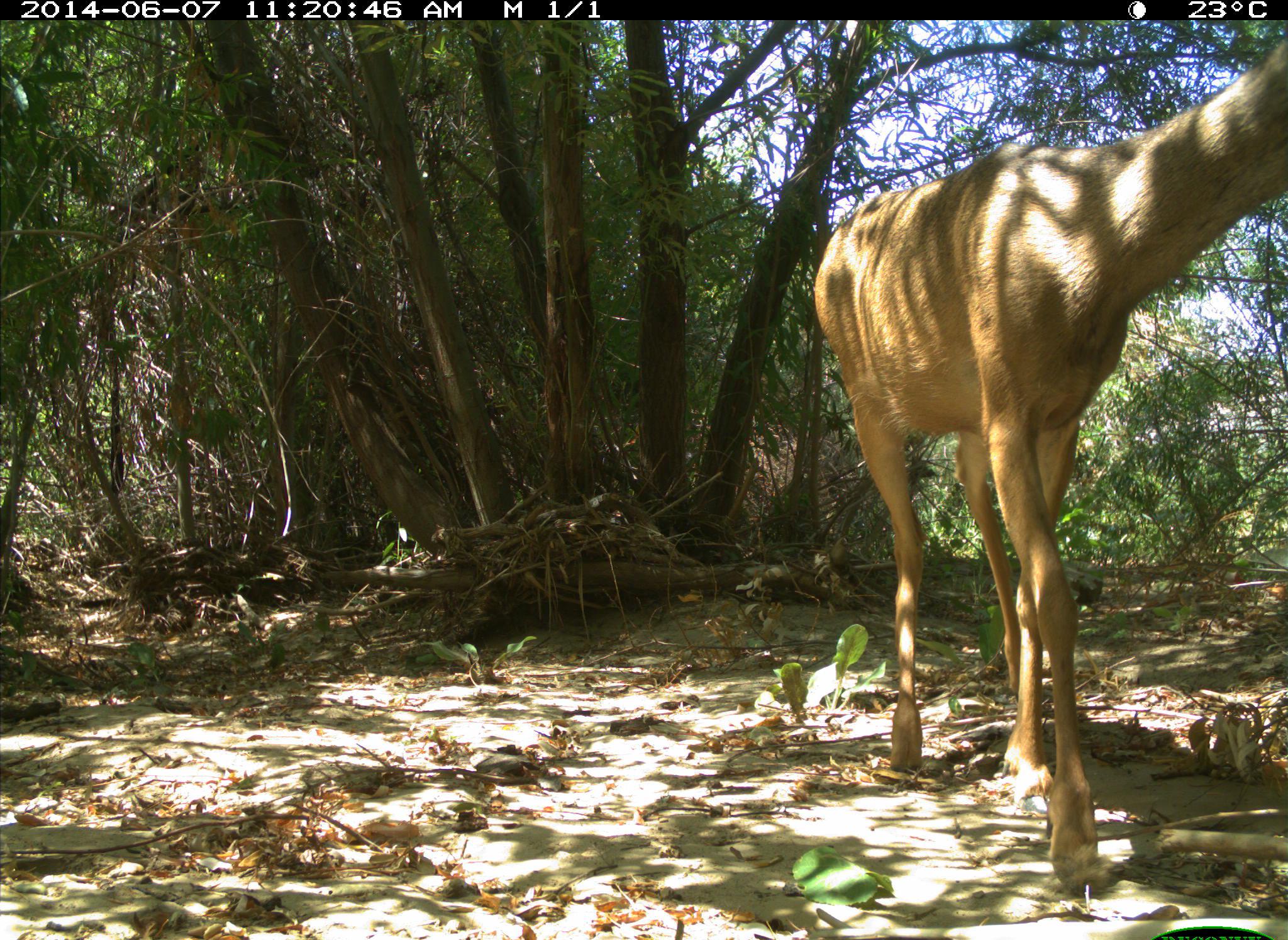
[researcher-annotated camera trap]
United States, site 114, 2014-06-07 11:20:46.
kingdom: Animalia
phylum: Chordata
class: Mammalia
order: Artiodactyla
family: Cervidae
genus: Odocoileus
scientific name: Odocoileus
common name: deer